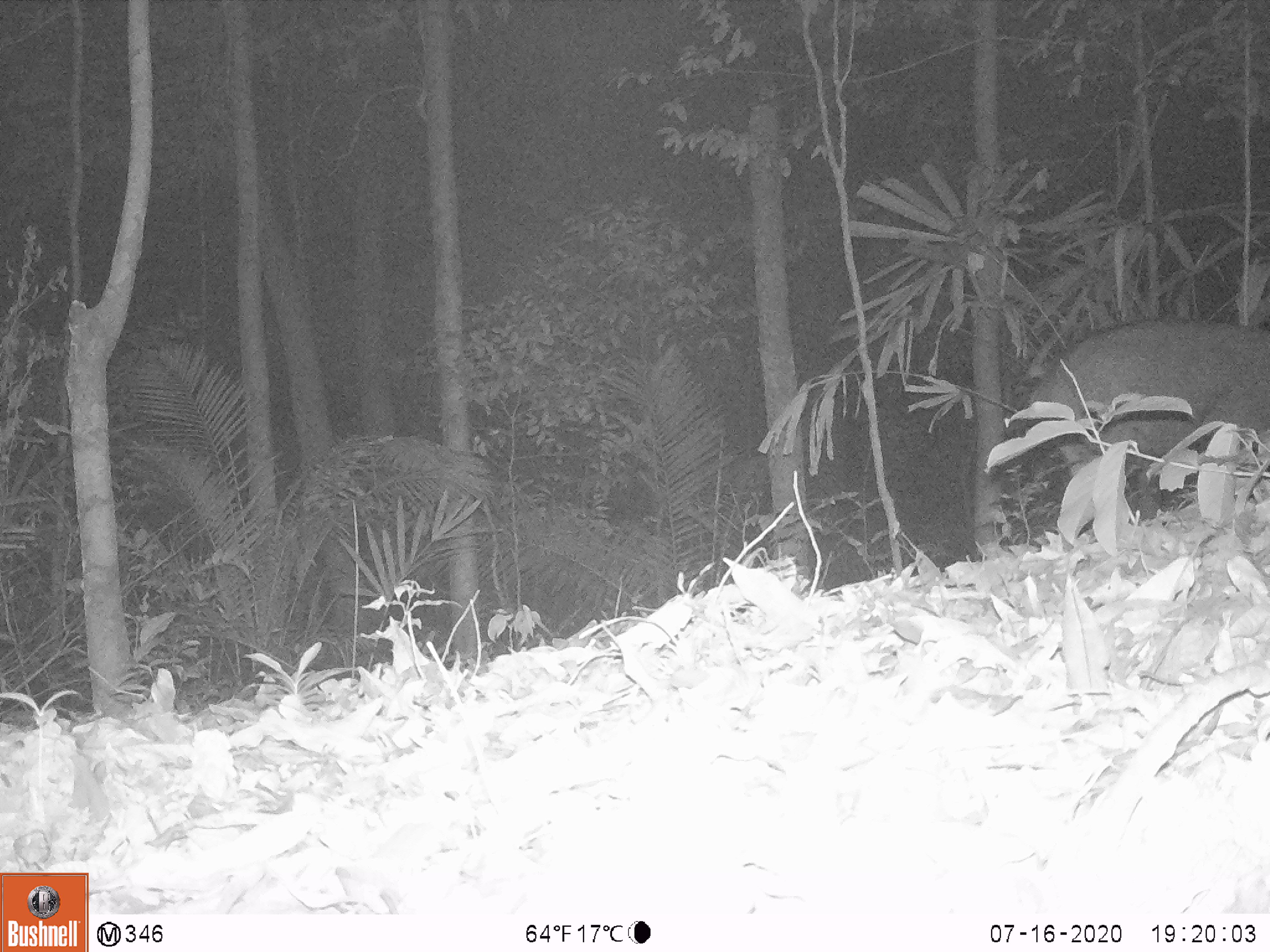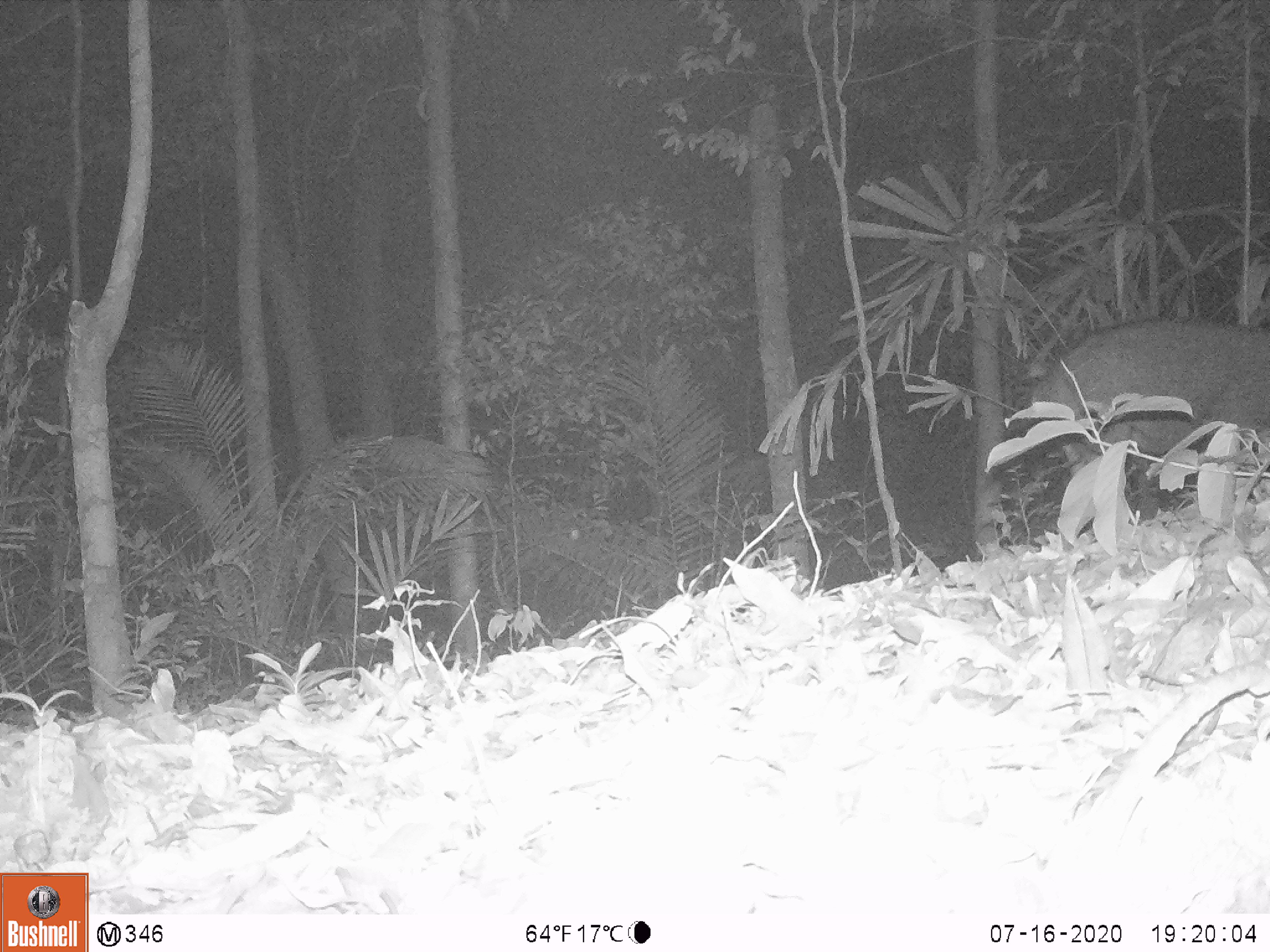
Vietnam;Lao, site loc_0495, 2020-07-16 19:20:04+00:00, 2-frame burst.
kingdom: Animalia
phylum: Chordata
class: Mammalia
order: Artiodactyla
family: Suidae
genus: Sus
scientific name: Sus scrofa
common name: eurasian wild pig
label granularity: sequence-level